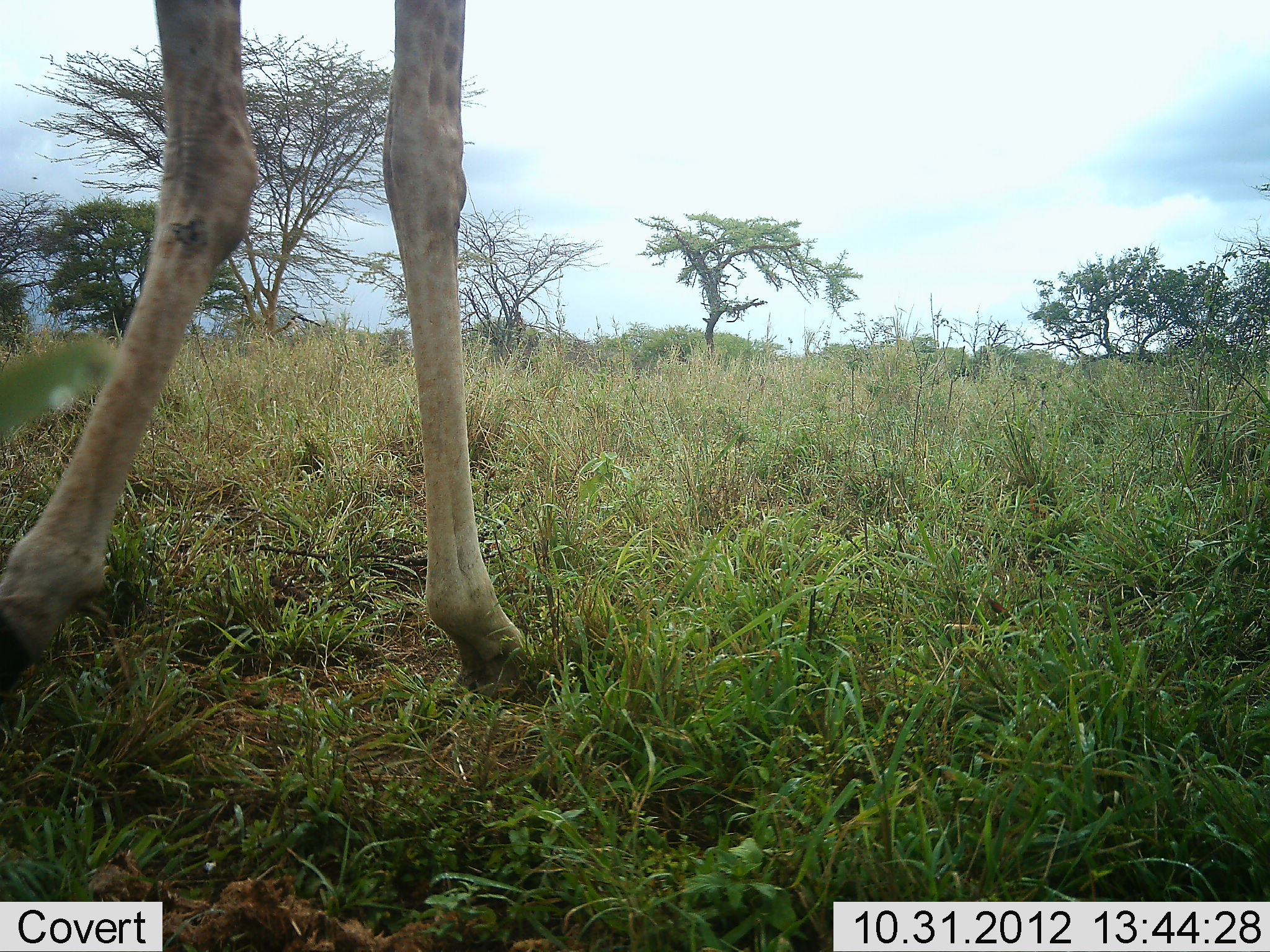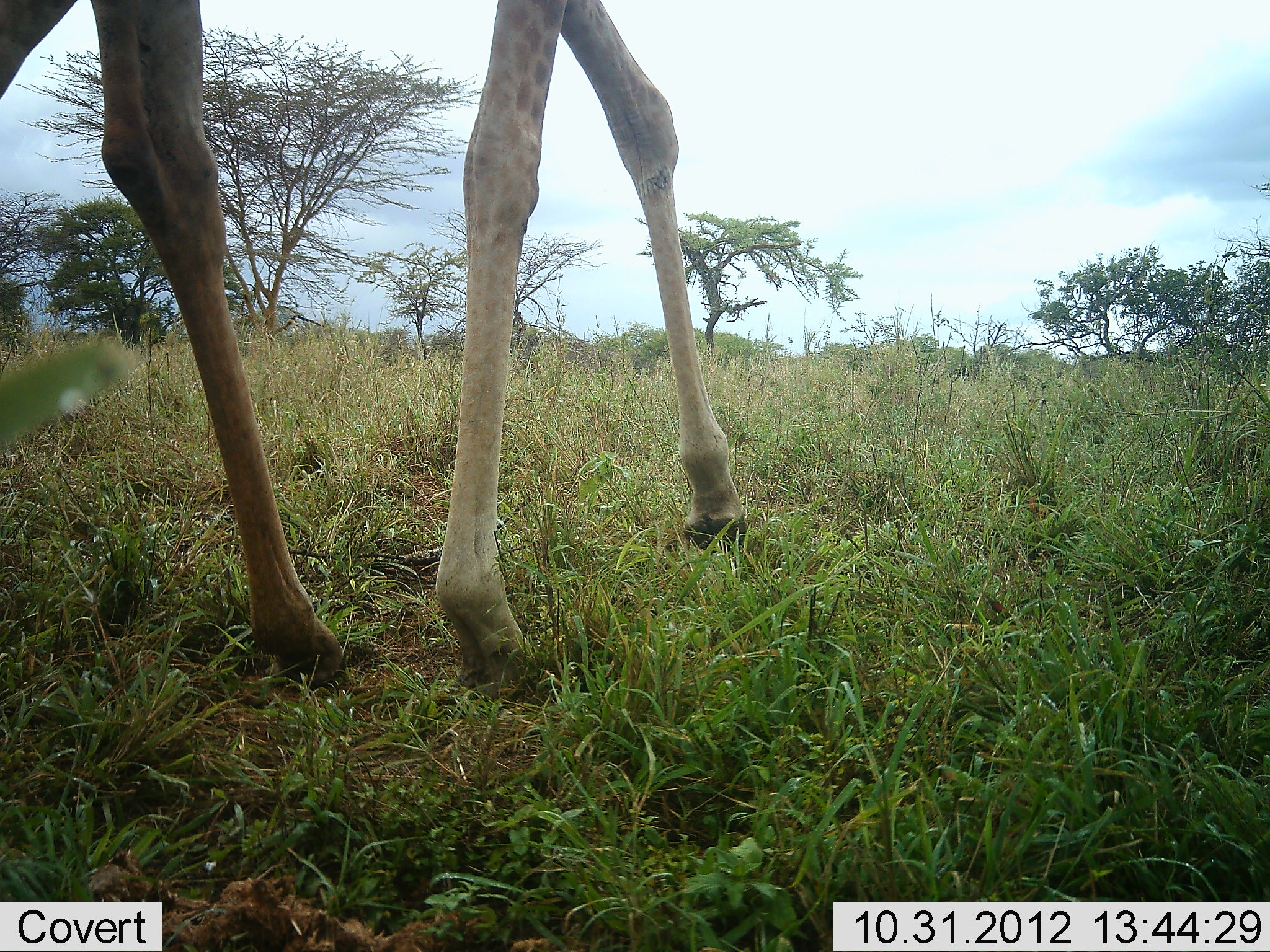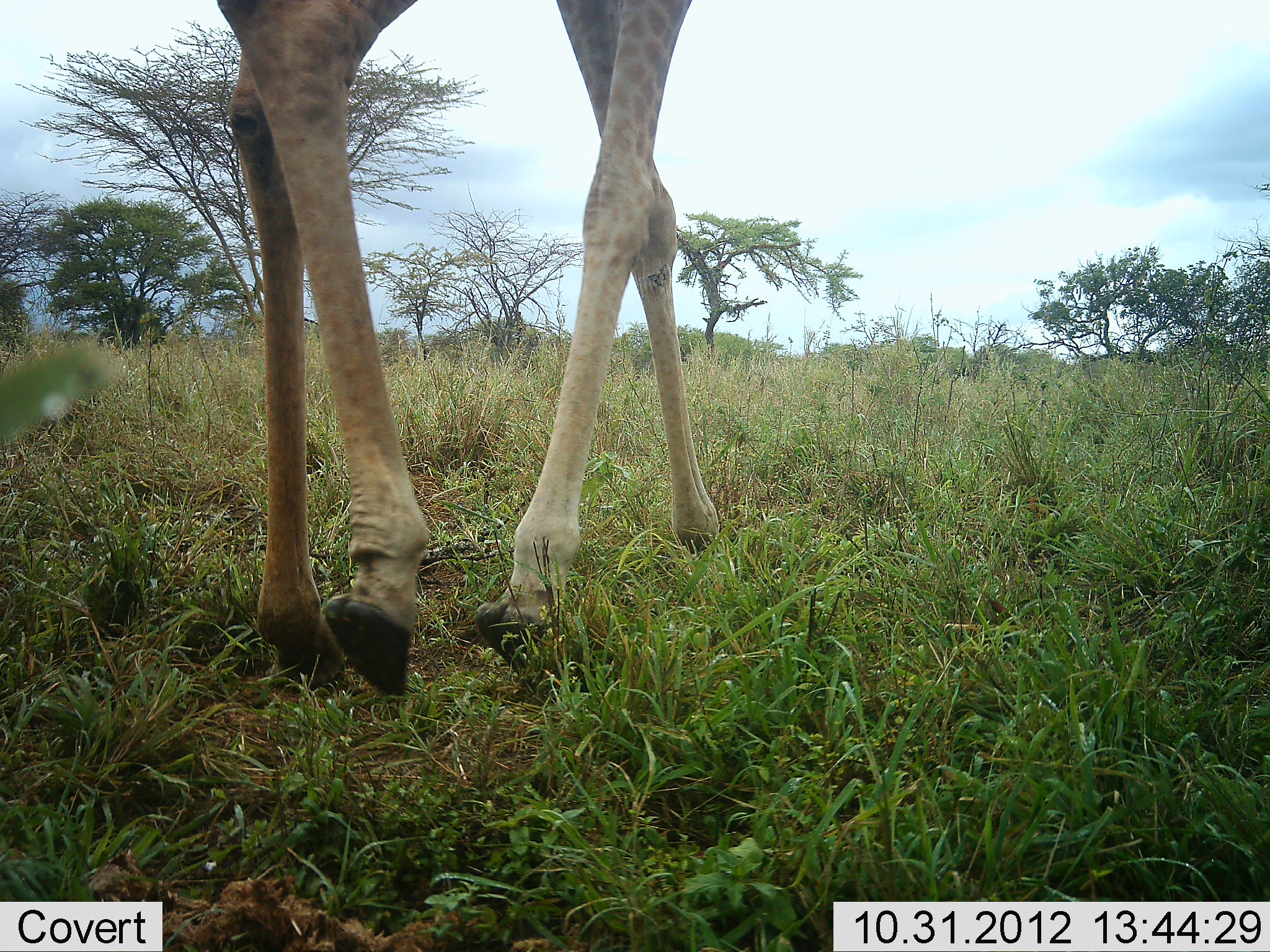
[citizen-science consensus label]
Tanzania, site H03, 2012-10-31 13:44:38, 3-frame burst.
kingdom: Animalia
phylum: Chordata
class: Mammalia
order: Artiodactyla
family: Giraffidae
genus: Giraffa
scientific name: Giraffa camelopardalis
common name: giraffe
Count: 1.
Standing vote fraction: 0%.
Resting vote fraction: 0%.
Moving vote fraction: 100%.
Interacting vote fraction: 0%.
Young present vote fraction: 0%.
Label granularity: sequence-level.